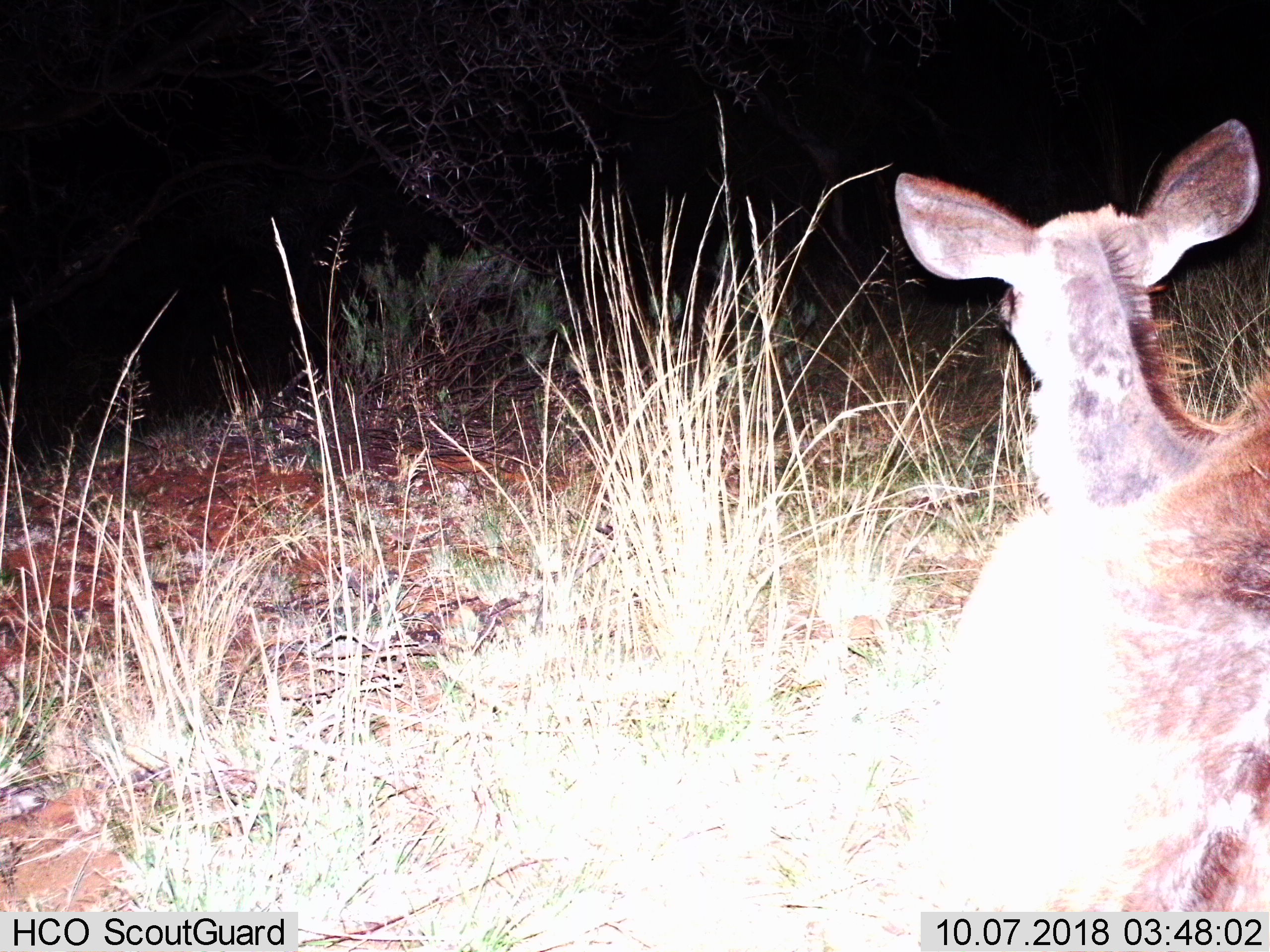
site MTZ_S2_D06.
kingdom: Animalia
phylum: Chordata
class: Mammalia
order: Artiodactyla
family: Bovidae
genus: Tragelaphus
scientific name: Tragelaphus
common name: kudu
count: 1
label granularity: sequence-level